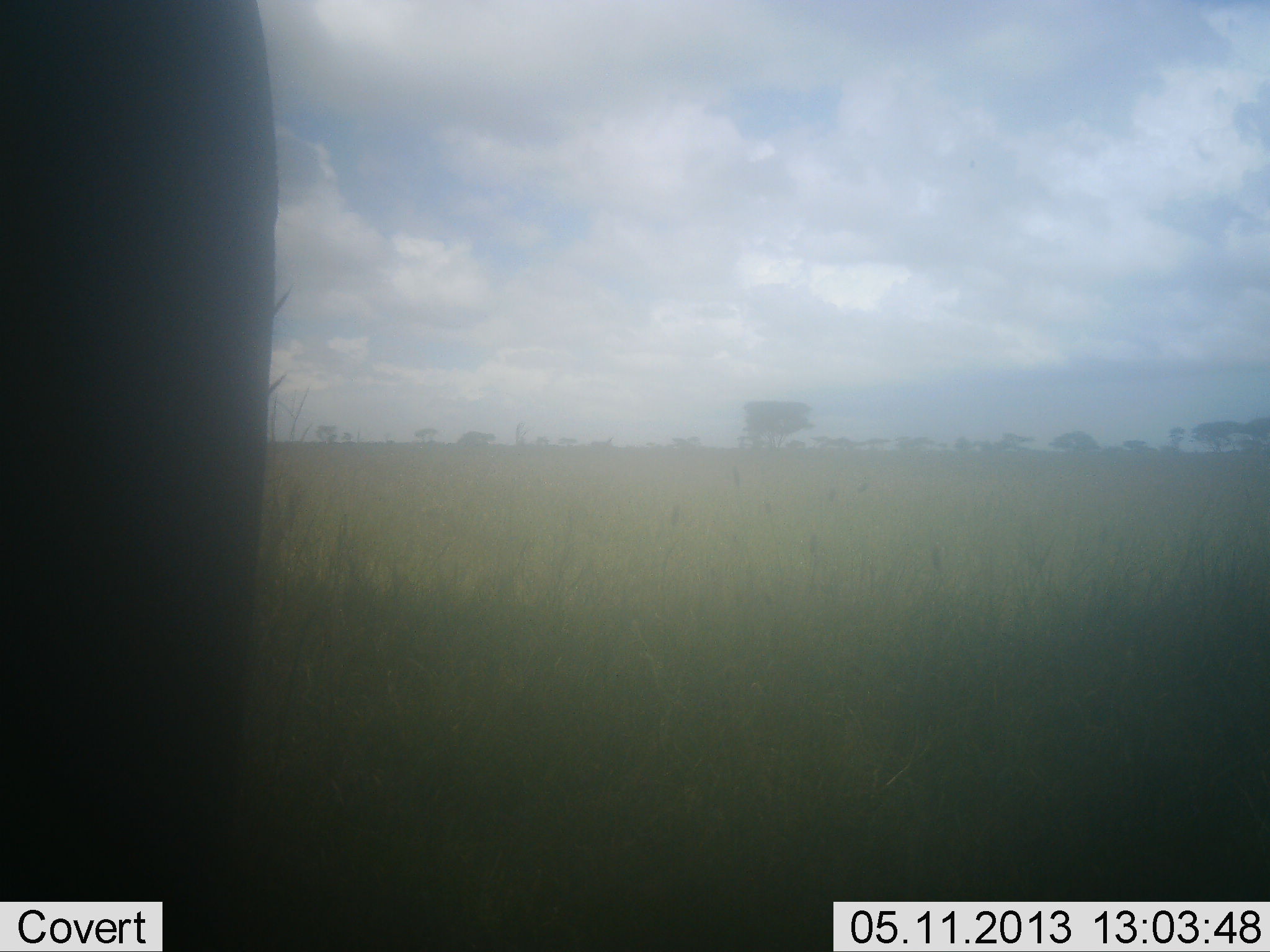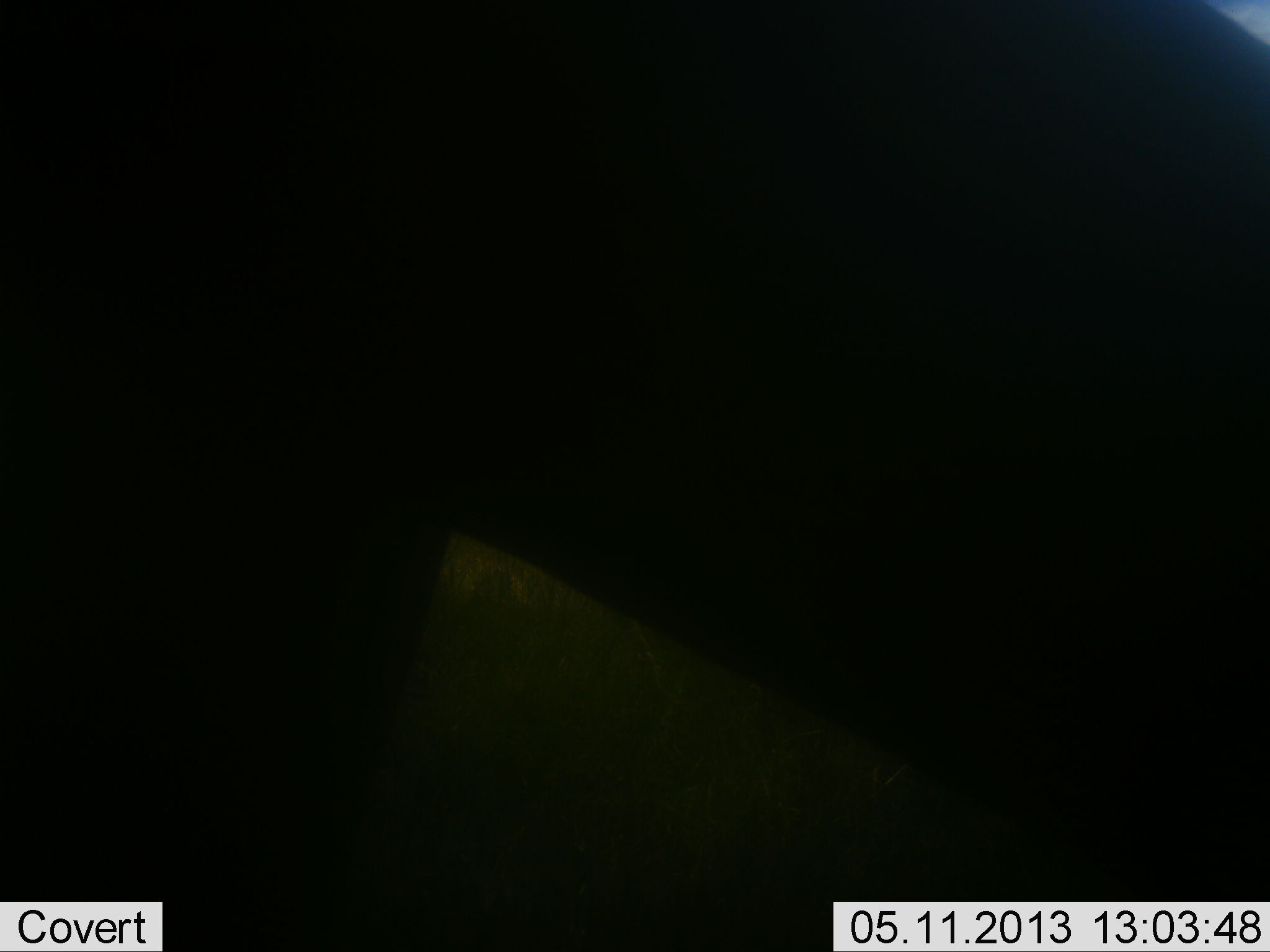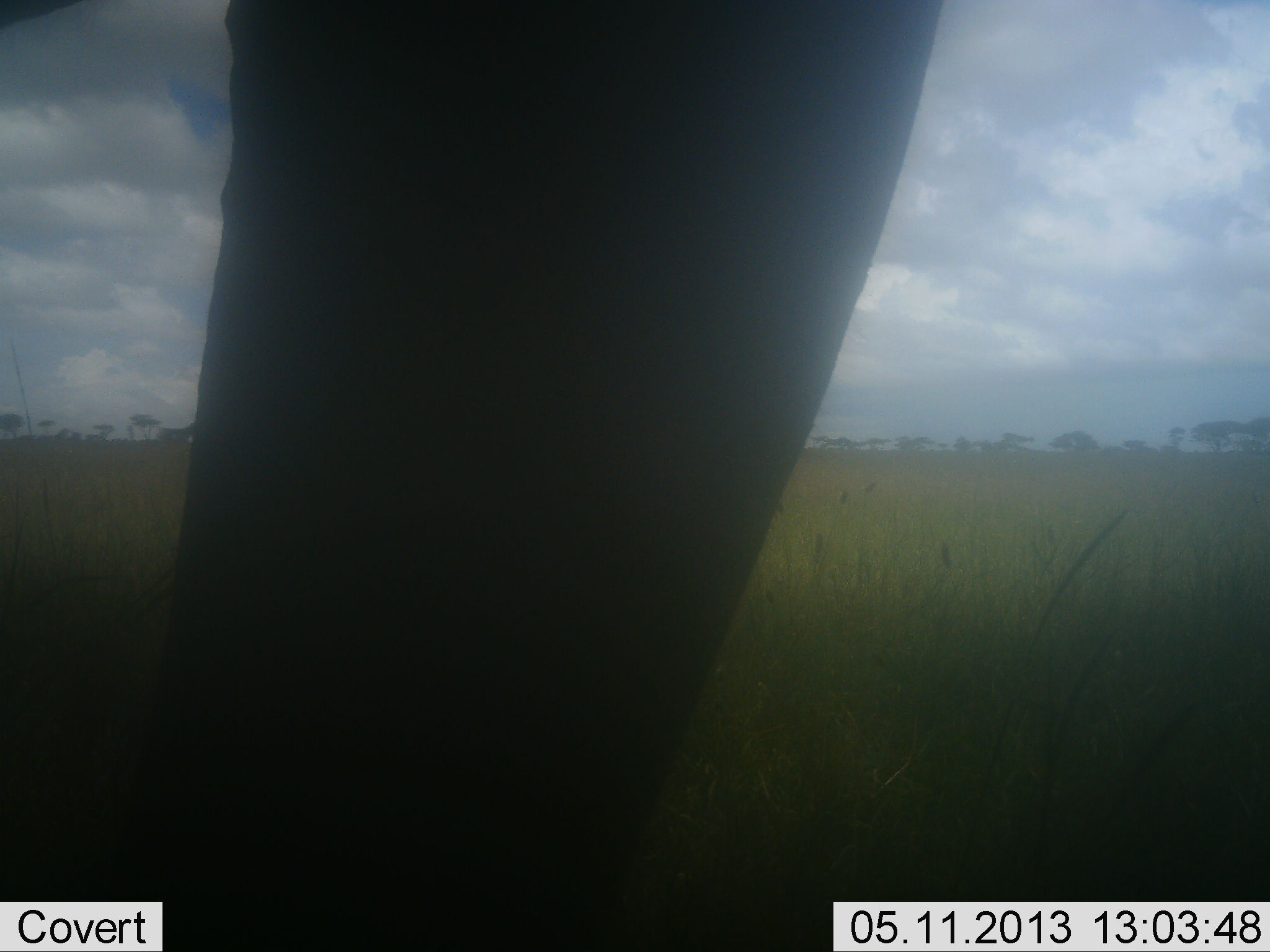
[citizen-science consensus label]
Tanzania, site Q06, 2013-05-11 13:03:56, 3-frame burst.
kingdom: Animalia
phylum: Chordata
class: Mammalia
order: Proboscidea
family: Elephantidae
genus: Loxodonta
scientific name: Loxodonta africana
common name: african bush elephant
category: elephant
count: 1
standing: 8%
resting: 0%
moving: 92%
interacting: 0%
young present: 0%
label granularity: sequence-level